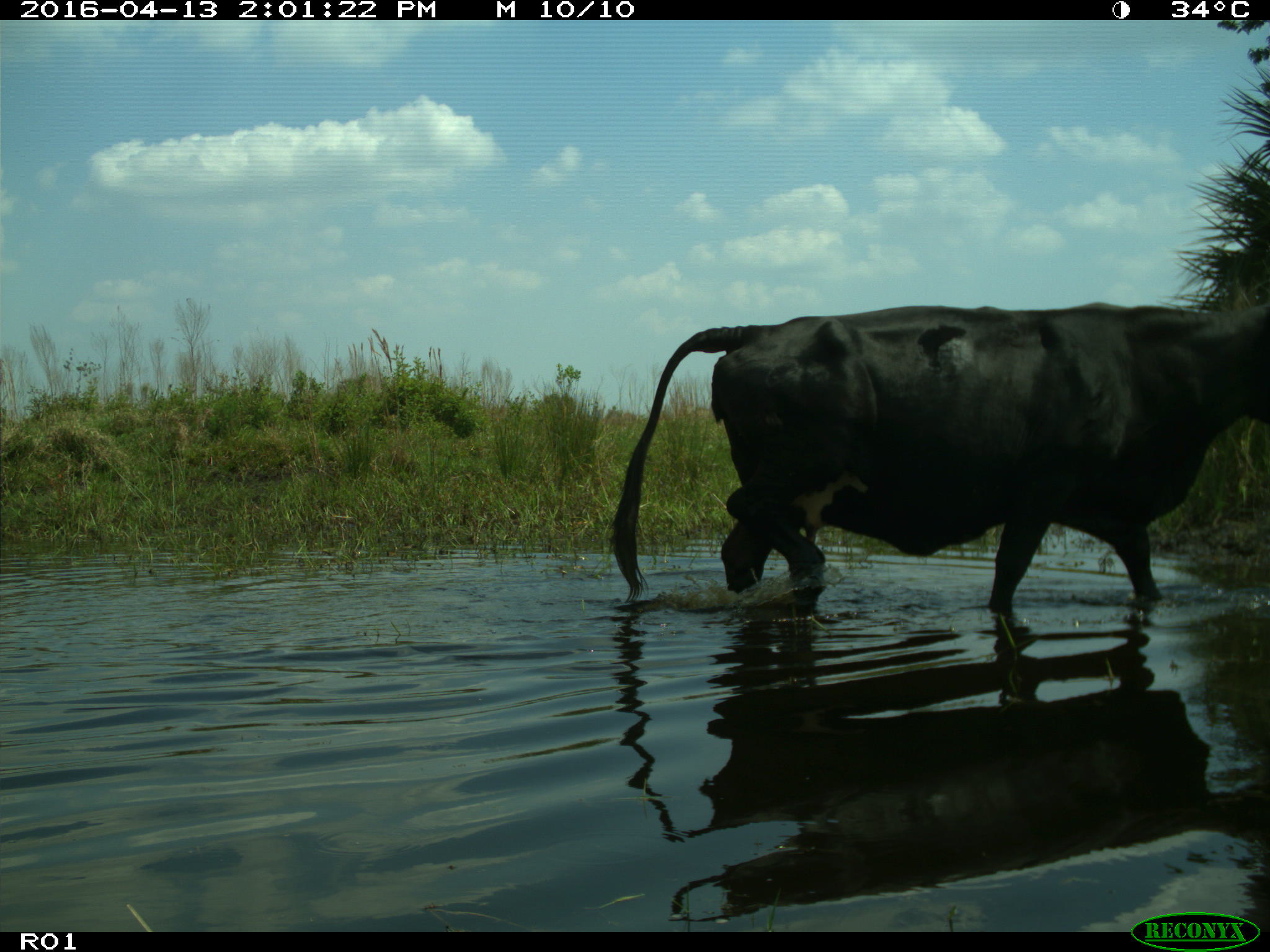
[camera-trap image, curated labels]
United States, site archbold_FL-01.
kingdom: Animalia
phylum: Chordata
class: Mammalia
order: Artiodactyla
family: Bovidae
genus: Bos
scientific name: Bos taurus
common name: domestic cow